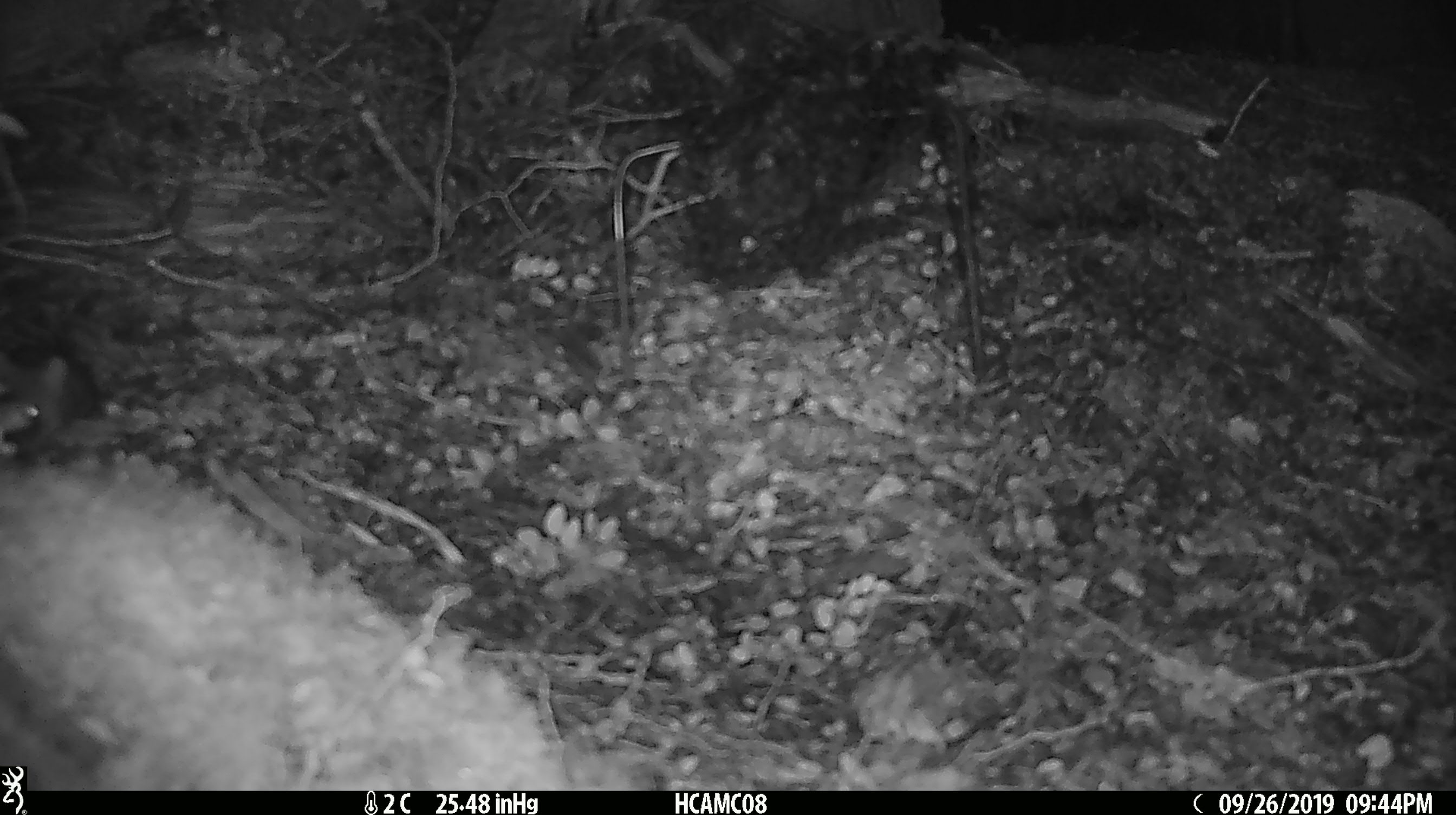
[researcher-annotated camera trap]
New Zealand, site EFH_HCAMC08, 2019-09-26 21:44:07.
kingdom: Animalia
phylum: Chordata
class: Mammalia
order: Rodentia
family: Muridae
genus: Mus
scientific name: Mus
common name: mouse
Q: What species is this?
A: Mouse (Mus).